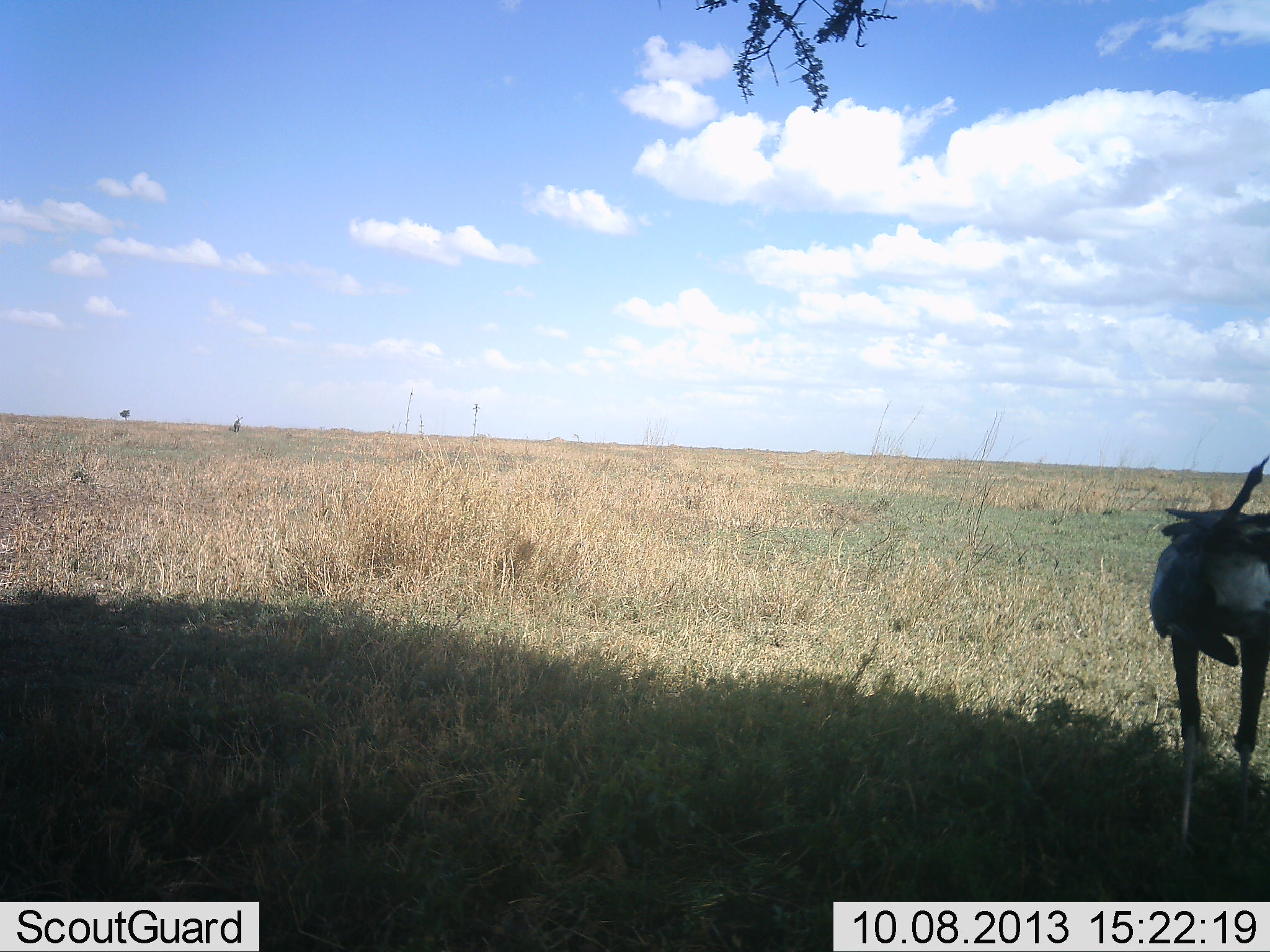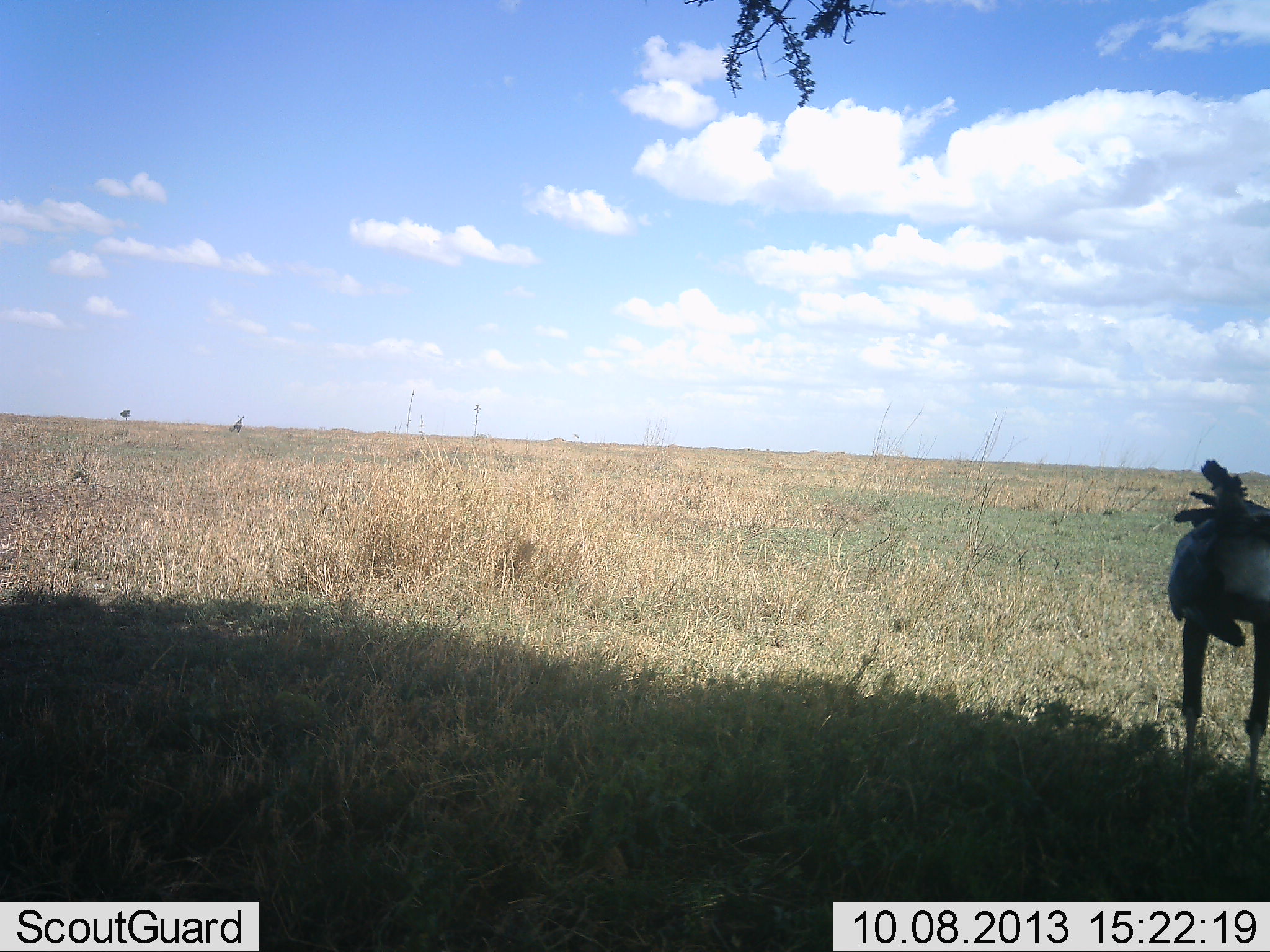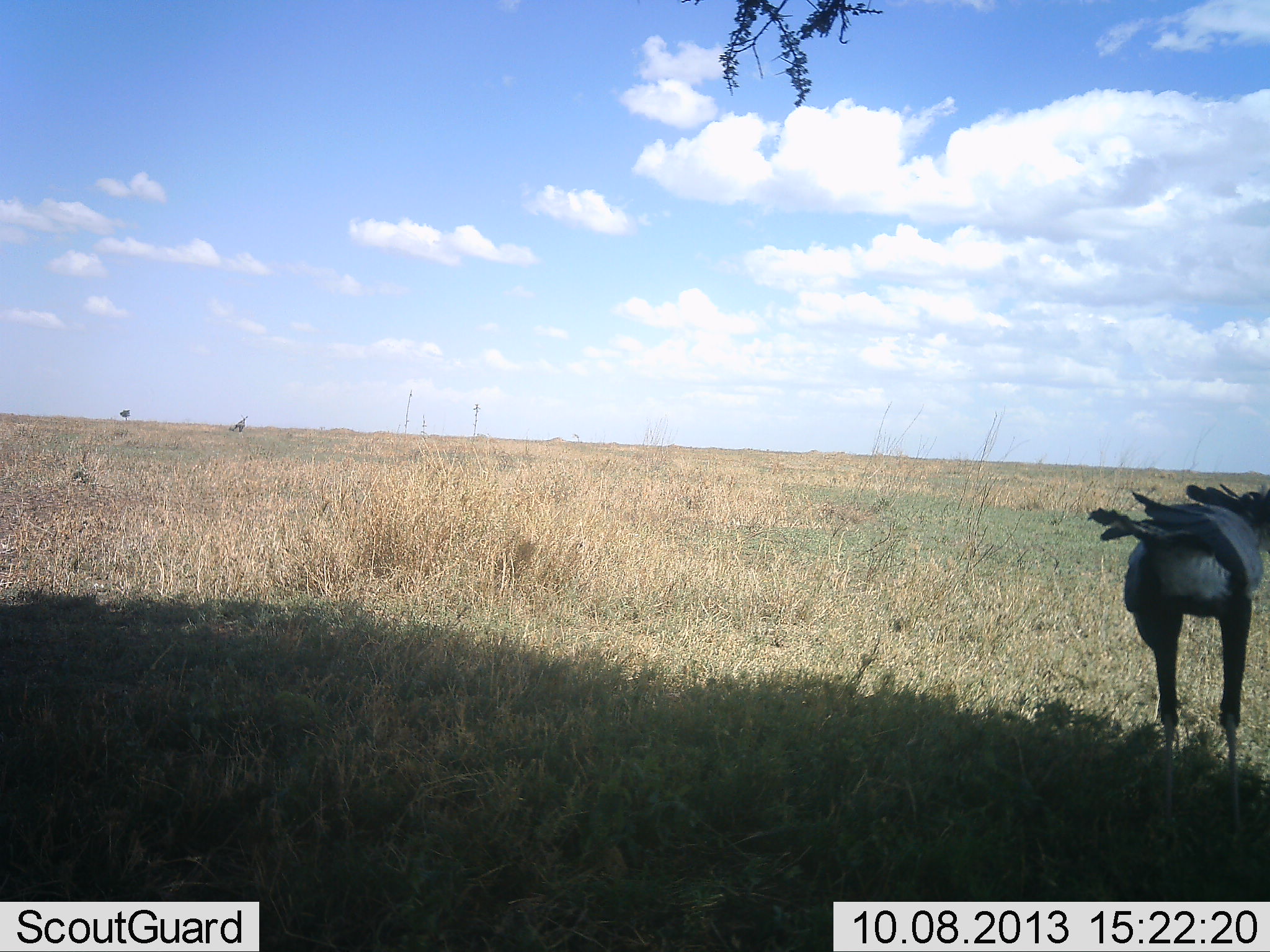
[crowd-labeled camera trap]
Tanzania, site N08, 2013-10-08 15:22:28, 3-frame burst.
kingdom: Animalia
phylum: Chordata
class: Aves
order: Accipitriformes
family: Sagittariidae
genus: Sagittarius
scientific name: Sagittarius serpentarius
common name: secretary bird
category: secretarybird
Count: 1.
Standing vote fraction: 69%.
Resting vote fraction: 0%.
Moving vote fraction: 31%.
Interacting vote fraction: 0%.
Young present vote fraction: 0%.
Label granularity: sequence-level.